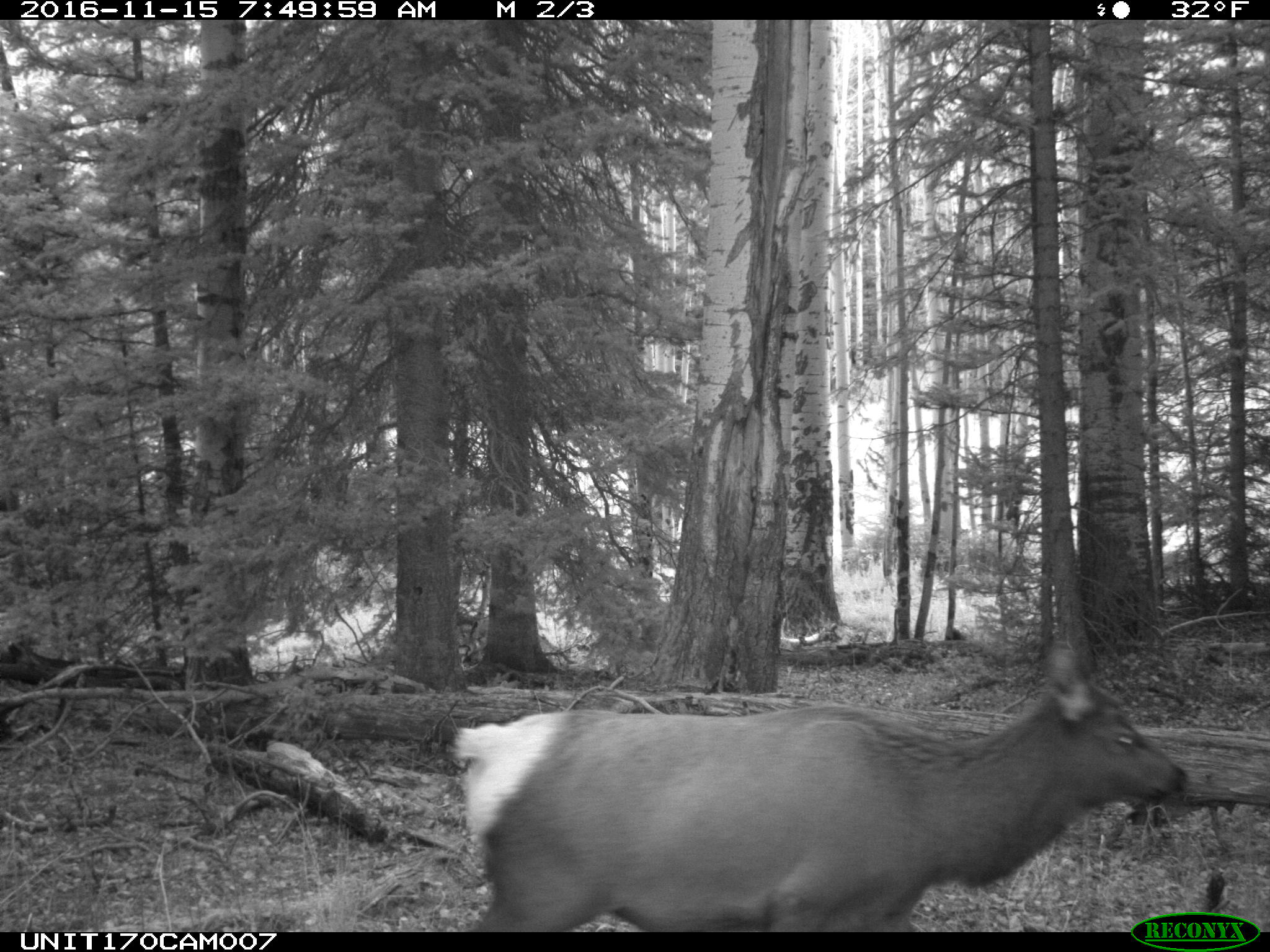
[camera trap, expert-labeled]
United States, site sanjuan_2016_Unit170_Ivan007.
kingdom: Animalia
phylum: Chordata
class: Mammalia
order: Artiodactyla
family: Cervidae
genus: Cervus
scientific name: Cervus elaphus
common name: red deer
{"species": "Cervus elaphus (red deer)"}